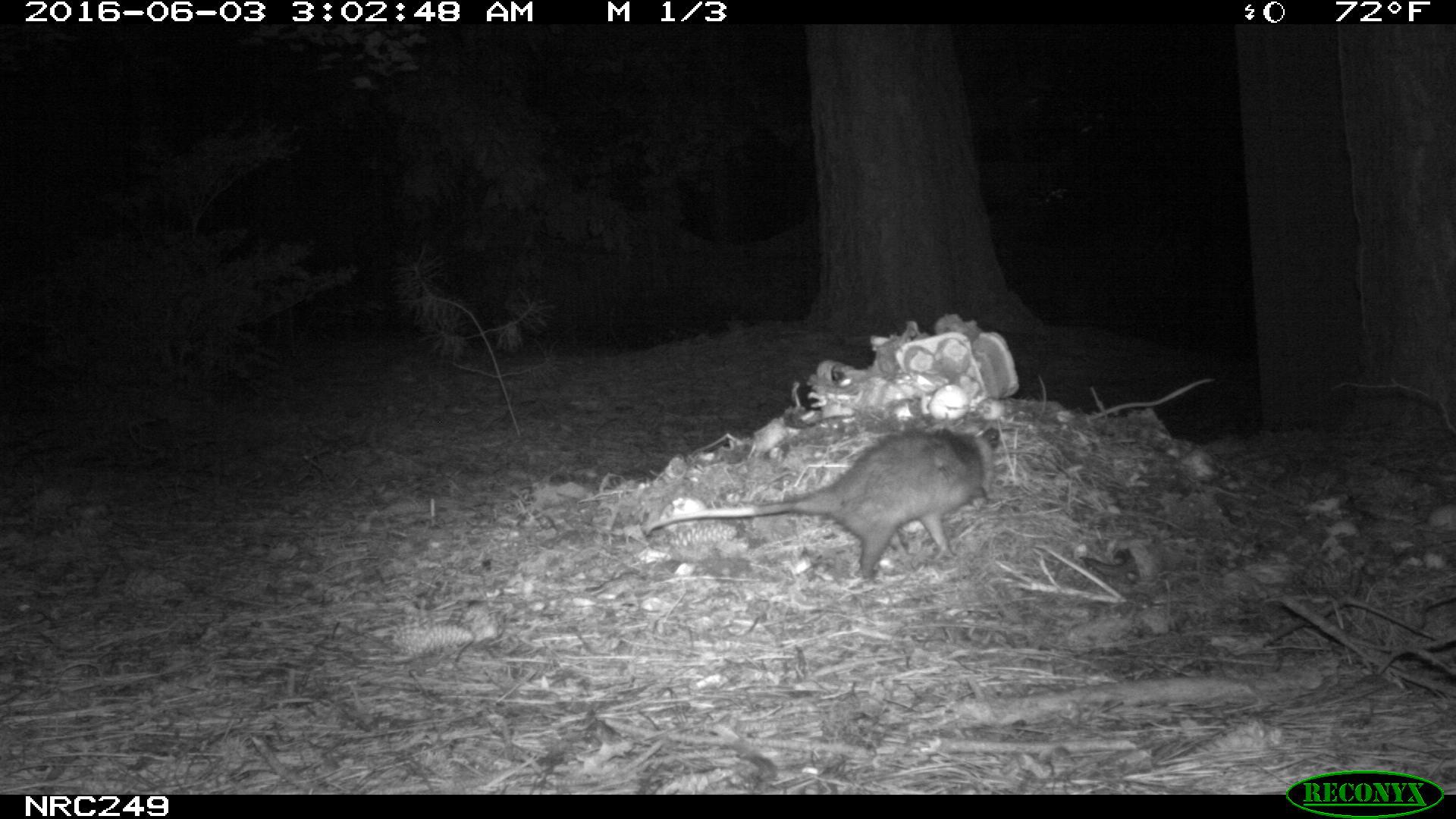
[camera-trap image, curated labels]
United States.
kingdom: Animalia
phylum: Chordata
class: Mammalia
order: Didelphimorphia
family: Didelphidae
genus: Didelphis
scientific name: Didelphis virginiana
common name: virginia opossum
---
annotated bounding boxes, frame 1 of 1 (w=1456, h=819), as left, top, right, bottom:
Virginia Opossum: 635, 422, 1011, 591